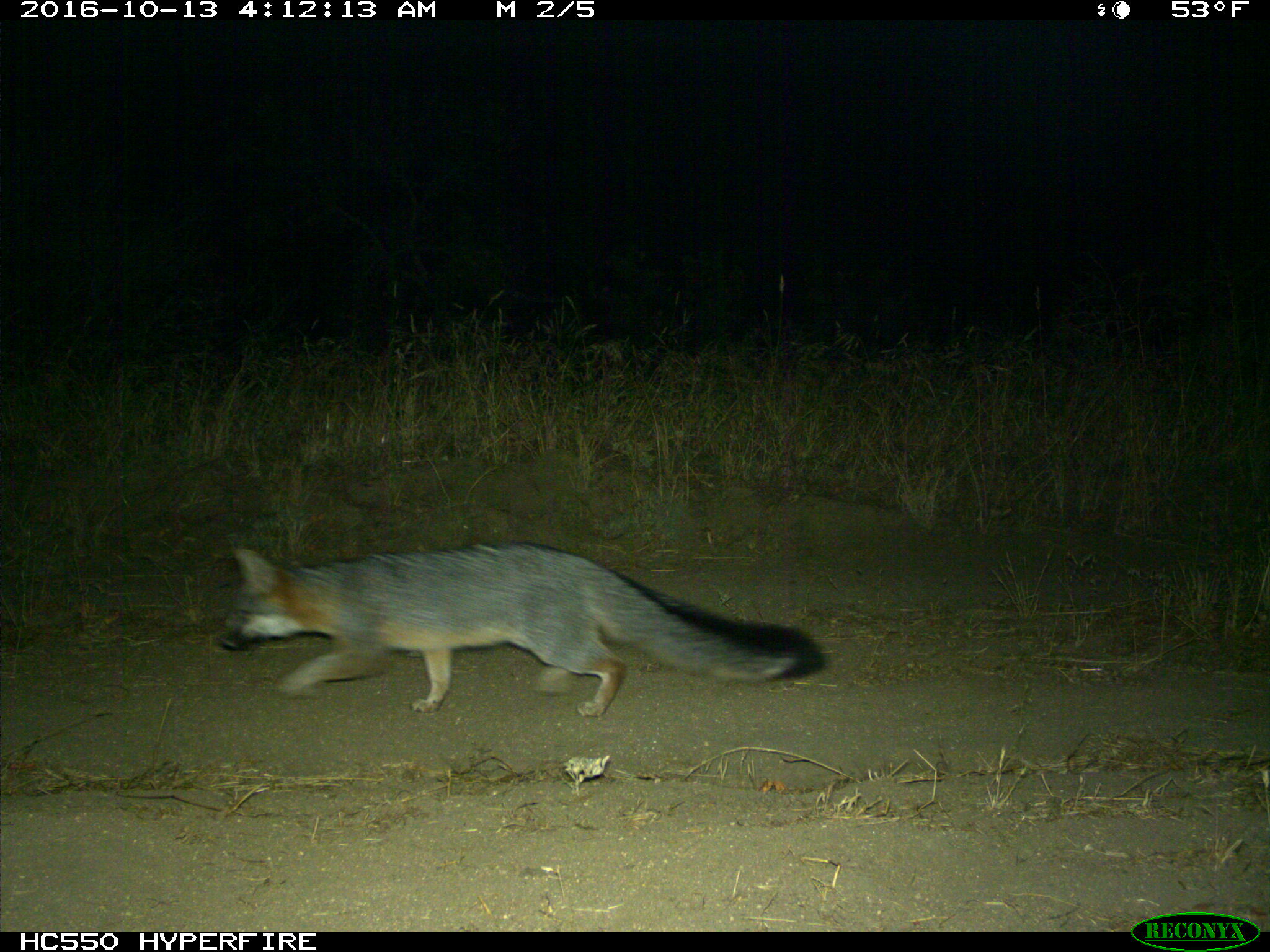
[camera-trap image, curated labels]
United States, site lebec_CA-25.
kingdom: Animalia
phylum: Chordata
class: Mammalia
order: Carnivora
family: Canidae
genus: Urocyon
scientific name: Urocyon cinereoargenteus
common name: gray fox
Urocyon cinereoargenteus (gray fox).